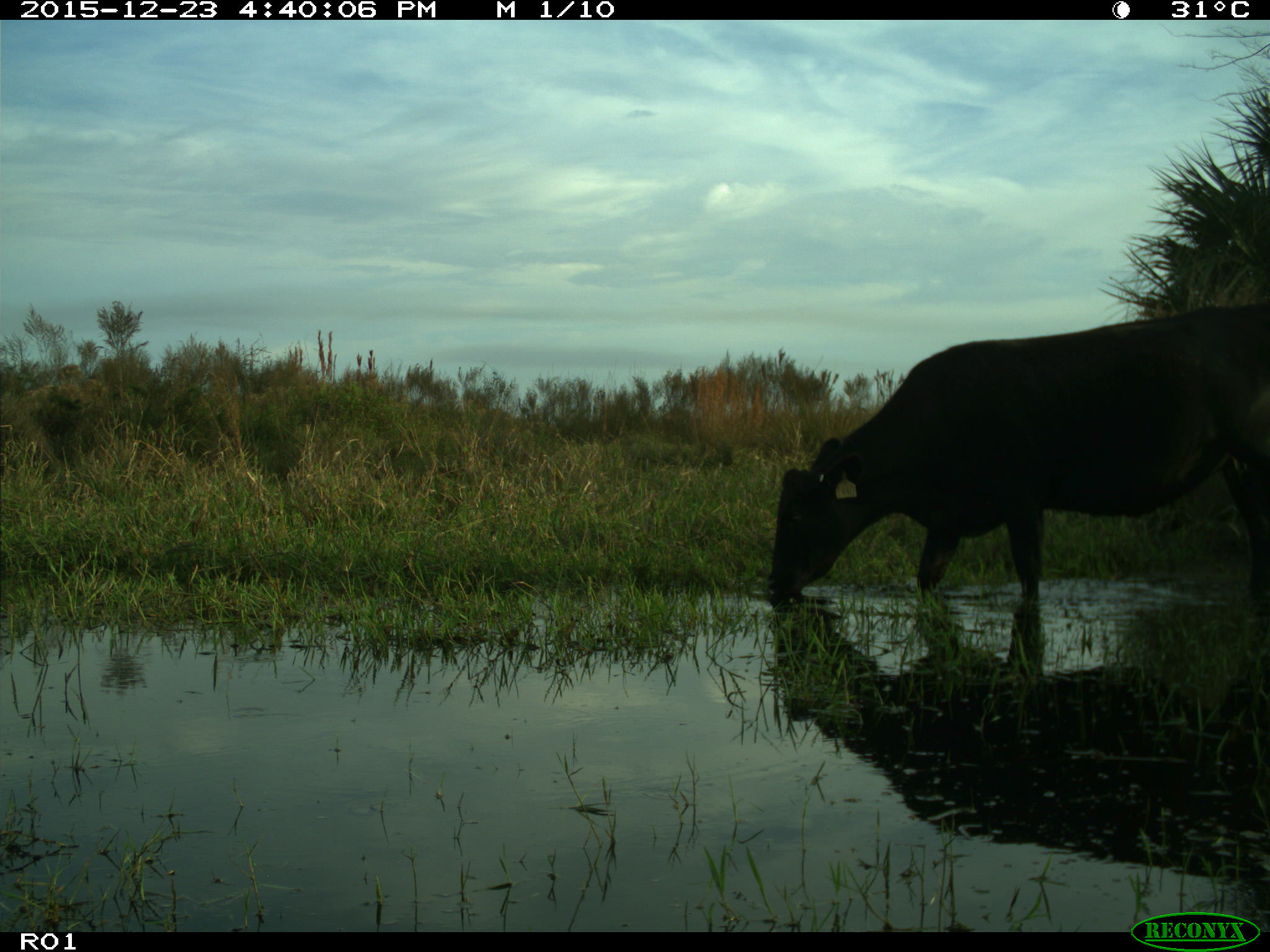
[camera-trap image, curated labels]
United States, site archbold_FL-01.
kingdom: Animalia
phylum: Chordata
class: Mammalia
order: Artiodactyla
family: Bovidae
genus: Bos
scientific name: Bos taurus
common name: domestic cow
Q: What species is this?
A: Bos taurus (domestic cow).